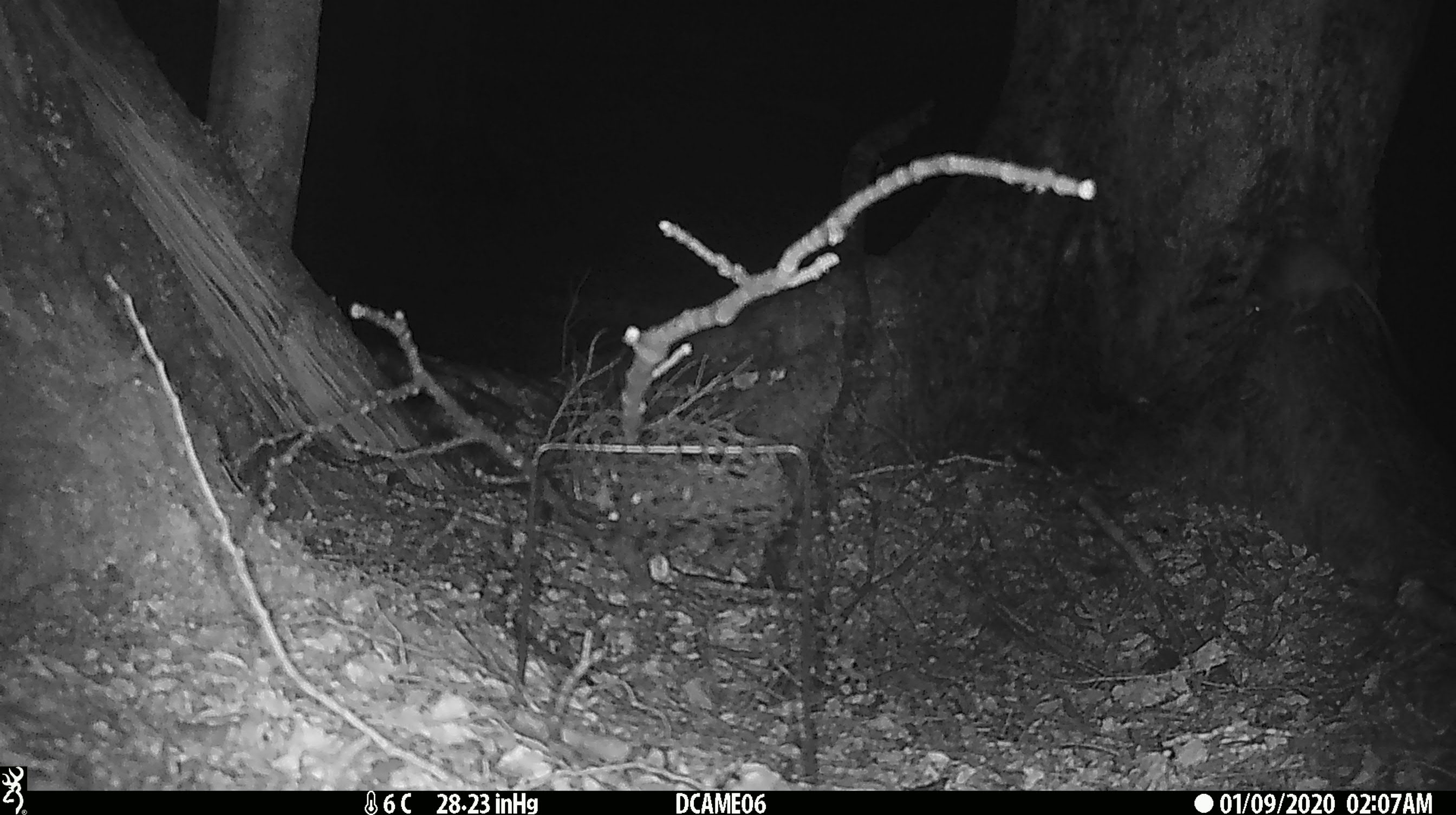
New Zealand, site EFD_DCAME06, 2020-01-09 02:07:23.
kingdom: Animalia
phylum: Chordata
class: Mammalia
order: Rodentia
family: Muridae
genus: Rattus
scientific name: Rattus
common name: rat